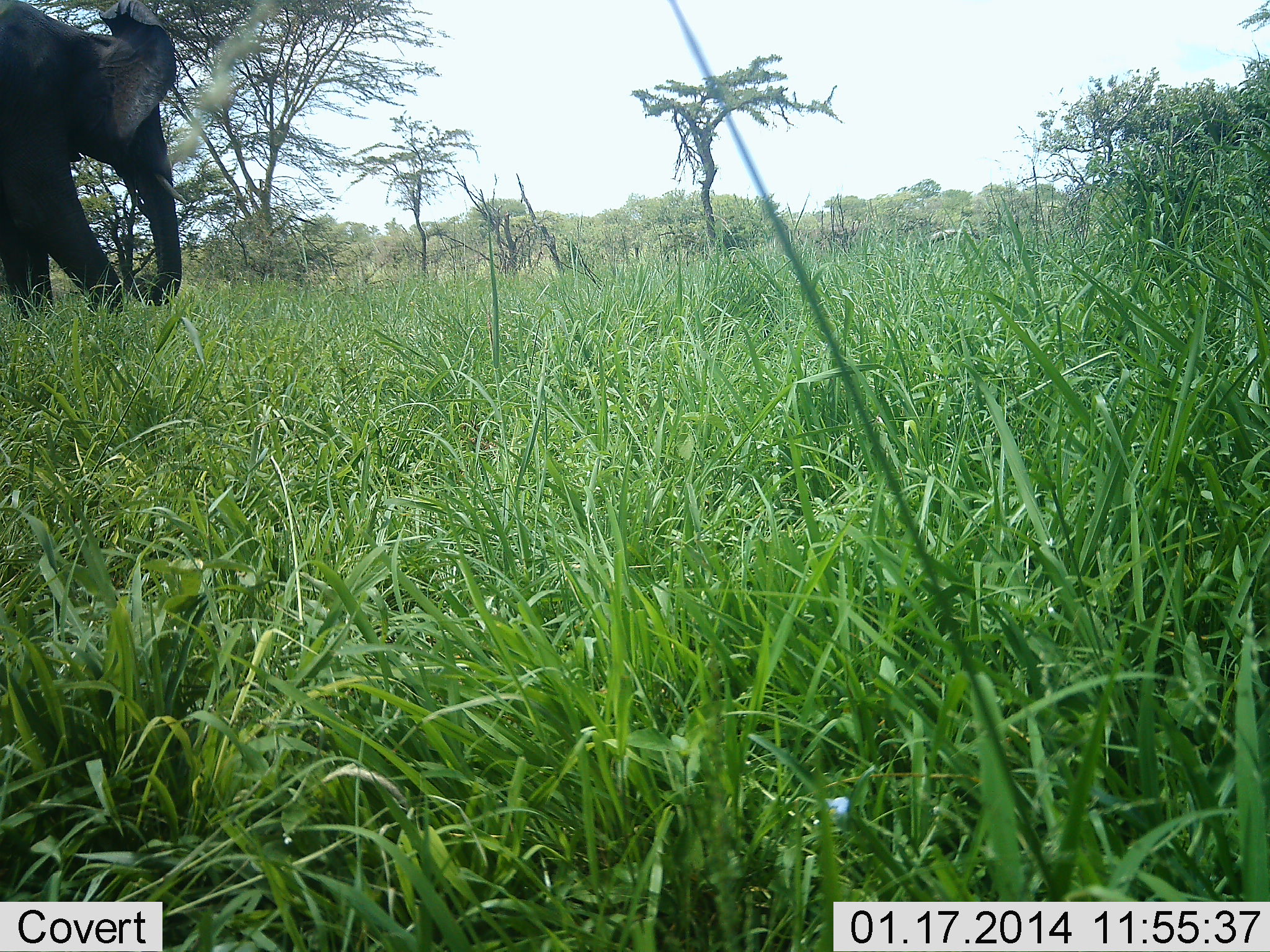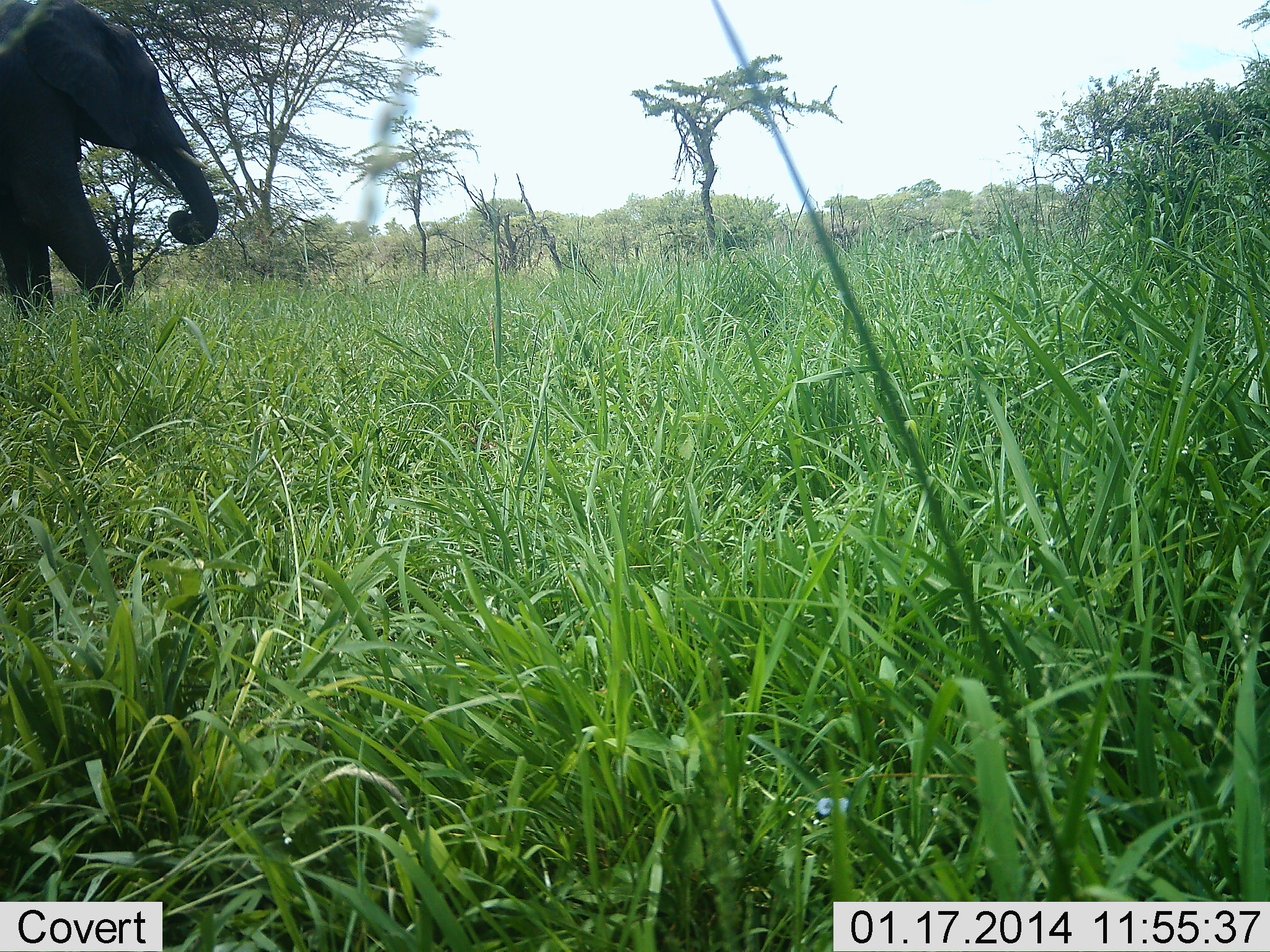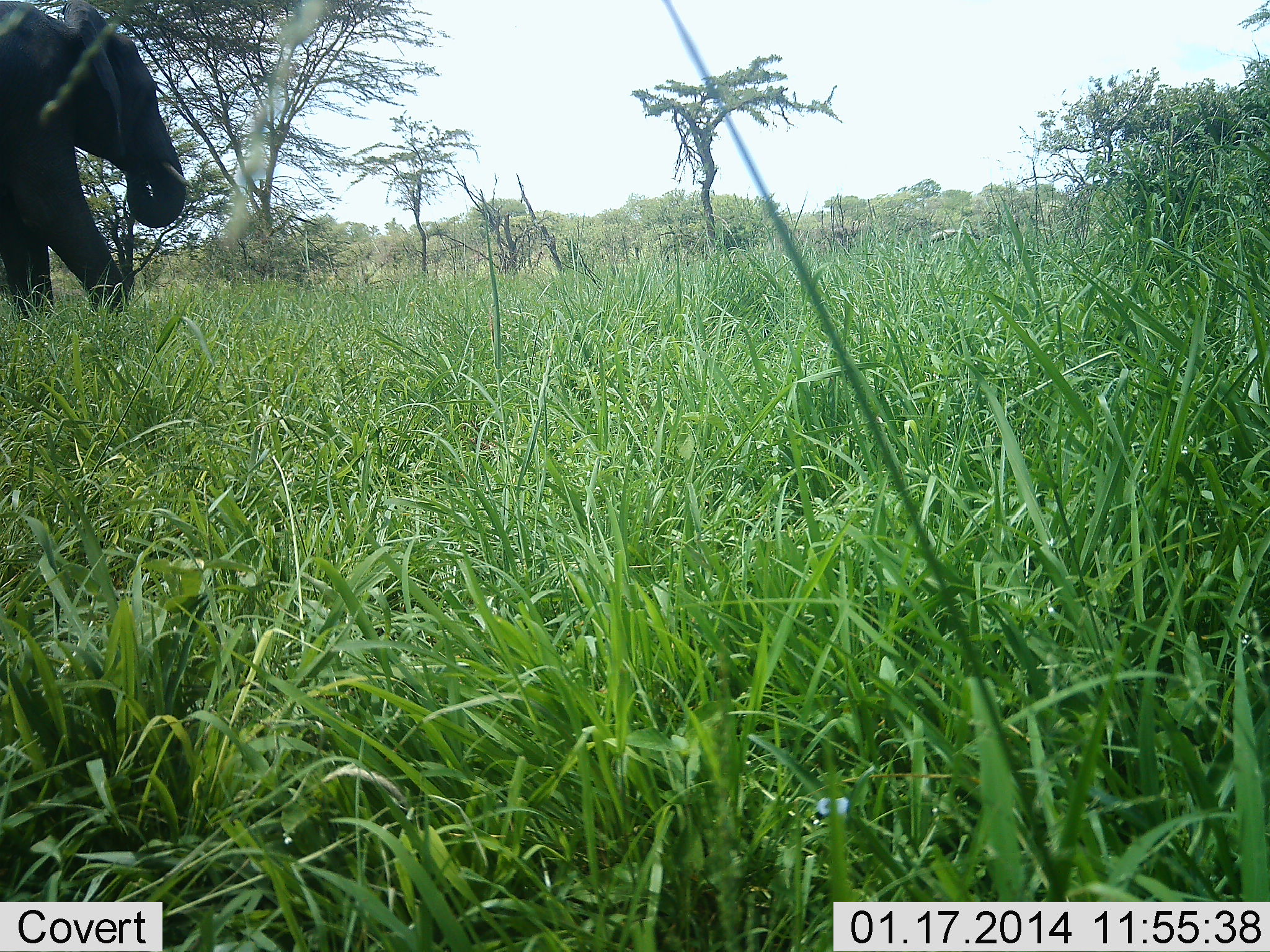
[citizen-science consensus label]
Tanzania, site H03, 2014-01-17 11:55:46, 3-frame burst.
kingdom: Animalia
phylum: Chordata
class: Mammalia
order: Proboscidea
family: Elephantidae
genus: Loxodonta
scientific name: Loxodonta africana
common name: african bush elephant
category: elephant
Elephant (african bush elephant) (Loxodonta africana), count 1. Behavior (volunteer vote fractions): standing 30%, resting 0%, moving 20%, interacting 0%. Young present (vote fraction): 0%. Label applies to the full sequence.